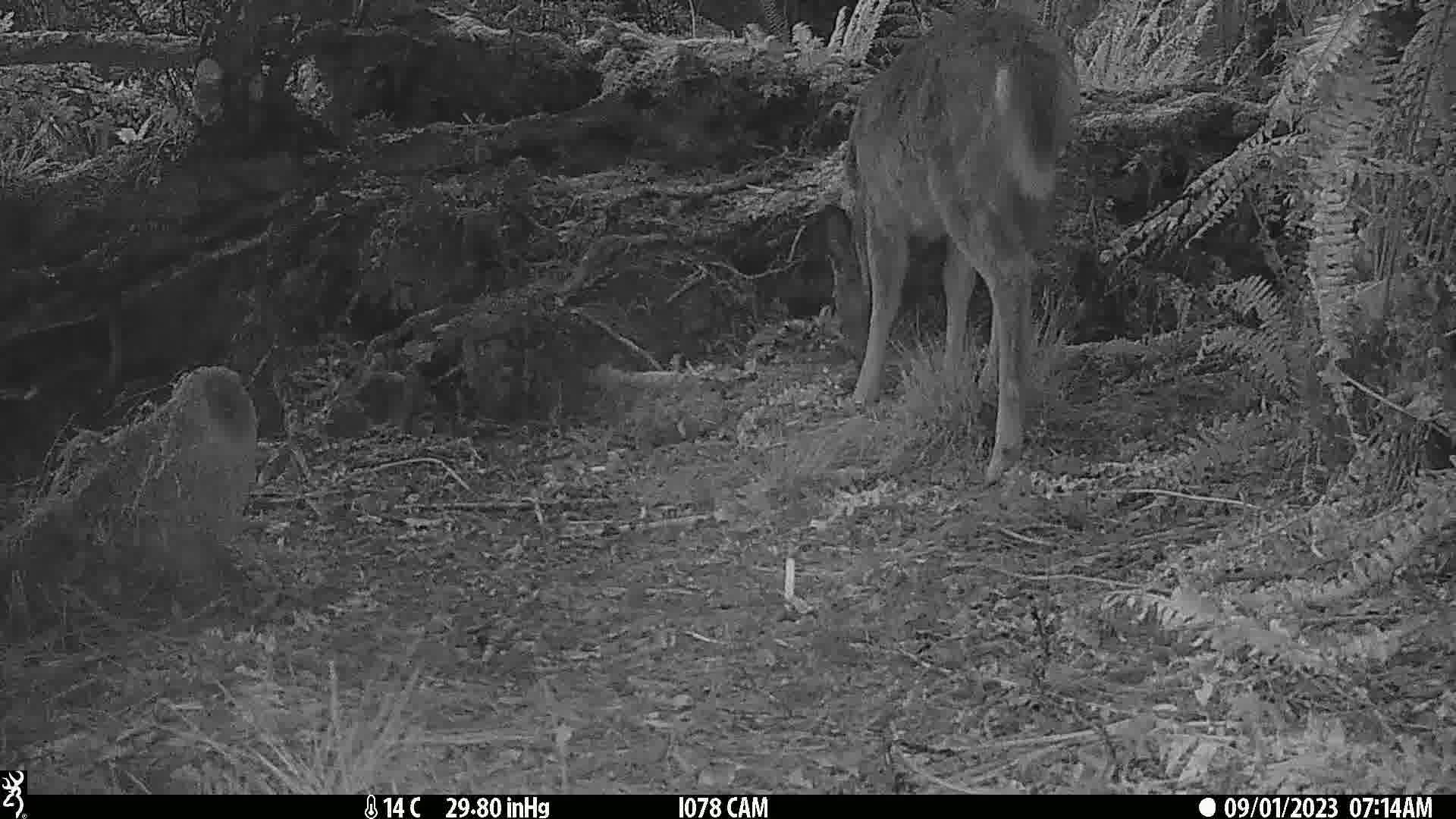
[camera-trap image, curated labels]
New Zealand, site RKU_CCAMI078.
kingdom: Animalia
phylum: Chordata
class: Mammalia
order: Artiodactyla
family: Cervidae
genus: Odocoileus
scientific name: Odocoileus virginianus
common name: white-tailed deer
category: white tailed deer